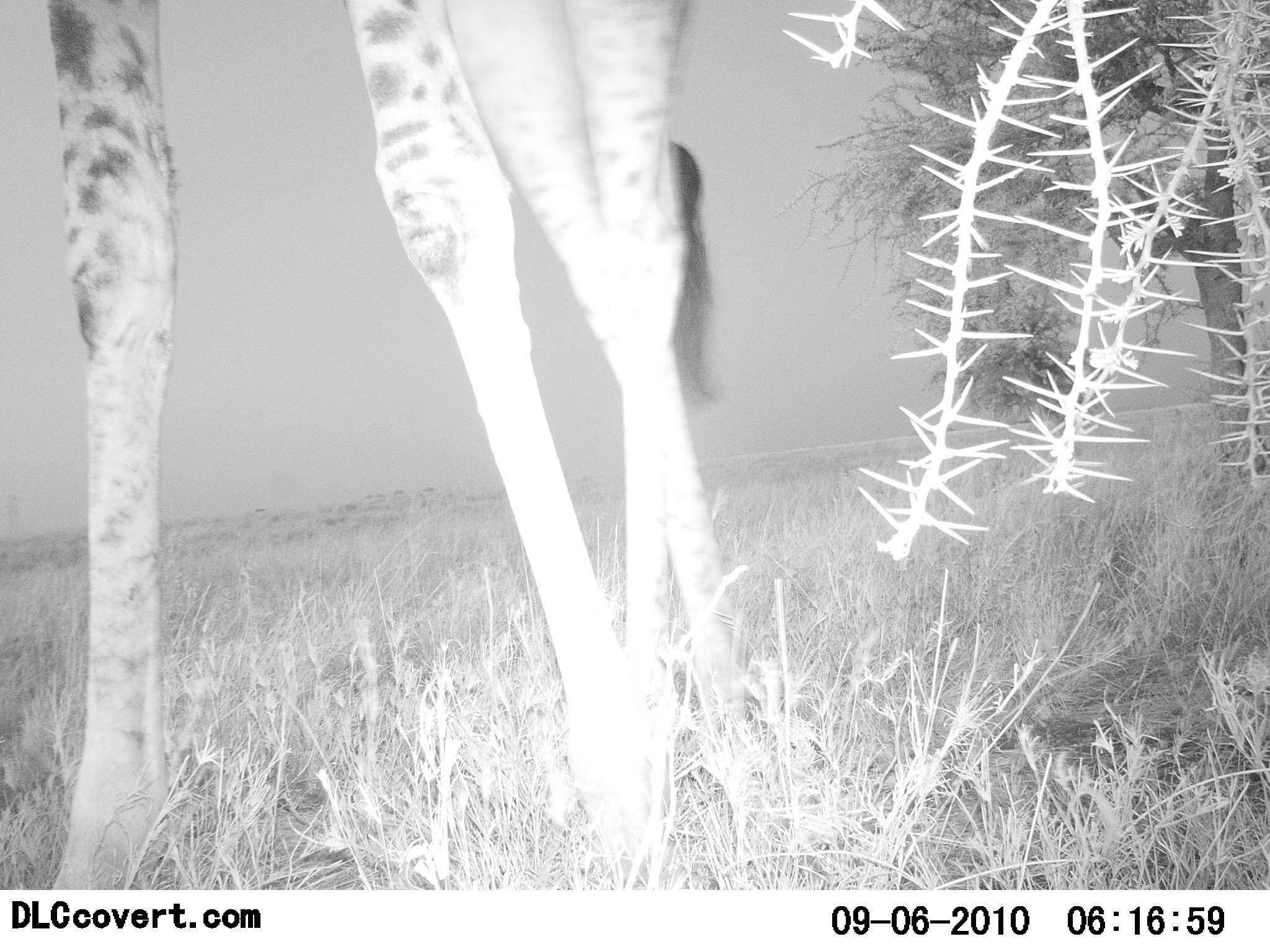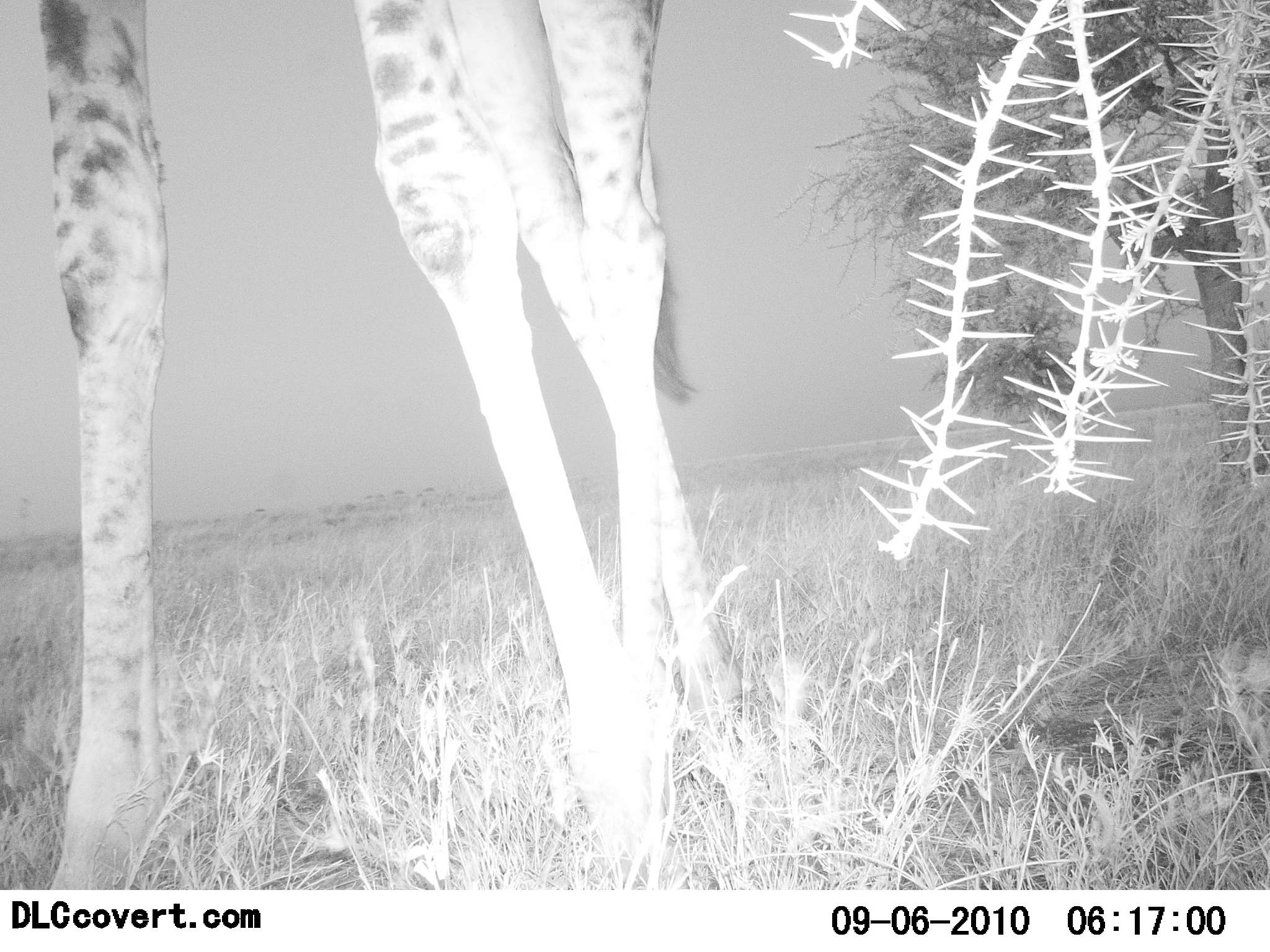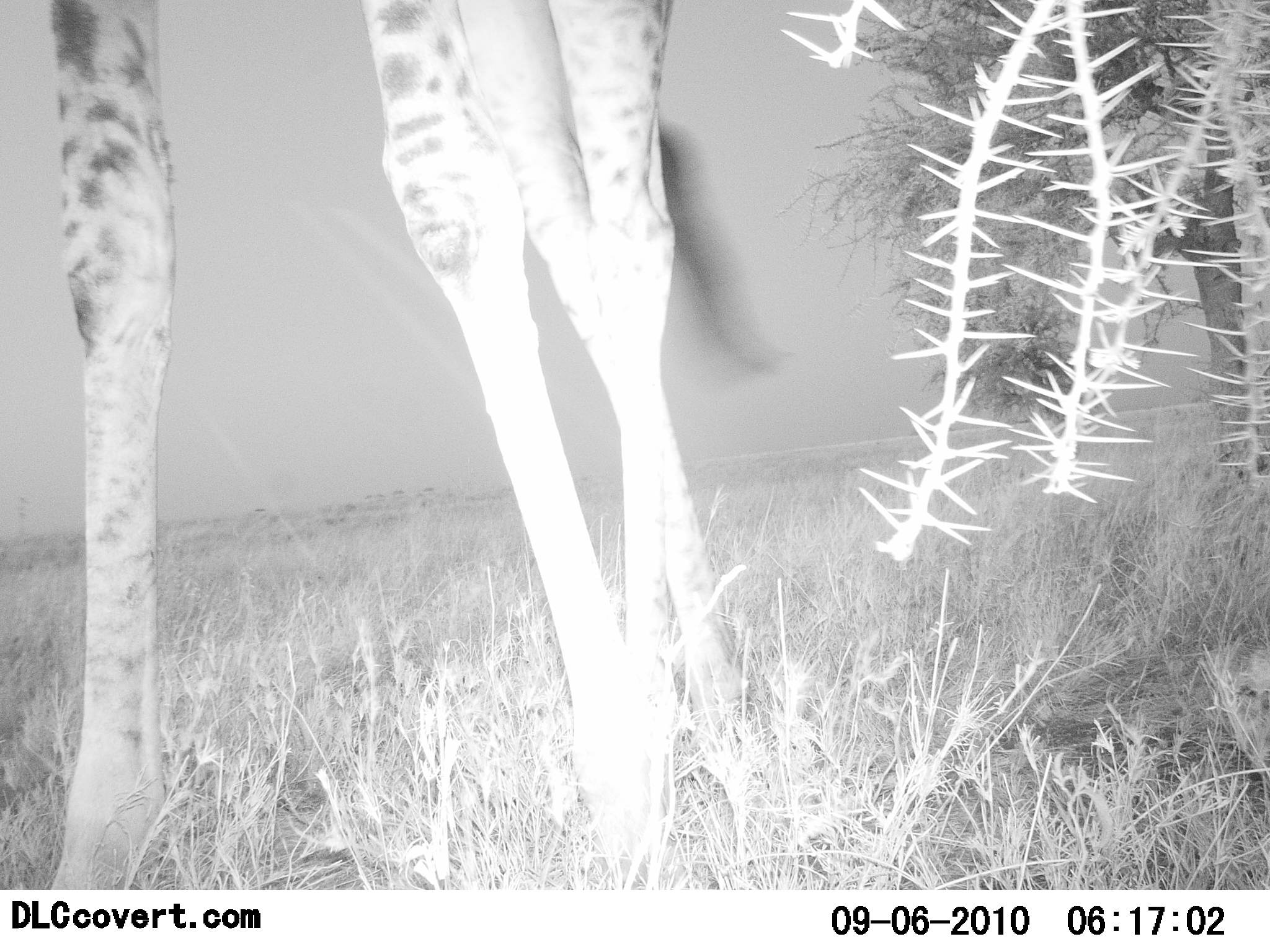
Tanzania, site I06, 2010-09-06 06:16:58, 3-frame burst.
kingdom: Animalia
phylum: Chordata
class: Mammalia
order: Artiodactyla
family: Giraffidae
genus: Giraffa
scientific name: Giraffa camelopardalis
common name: giraffe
Giraffe (Giraffa camelopardalis), count 1. Behavior (volunteer vote fractions): standing 90%, resting 0%, moving 10%, interacting 0%. Young present (vote fraction): 0%. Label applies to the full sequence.